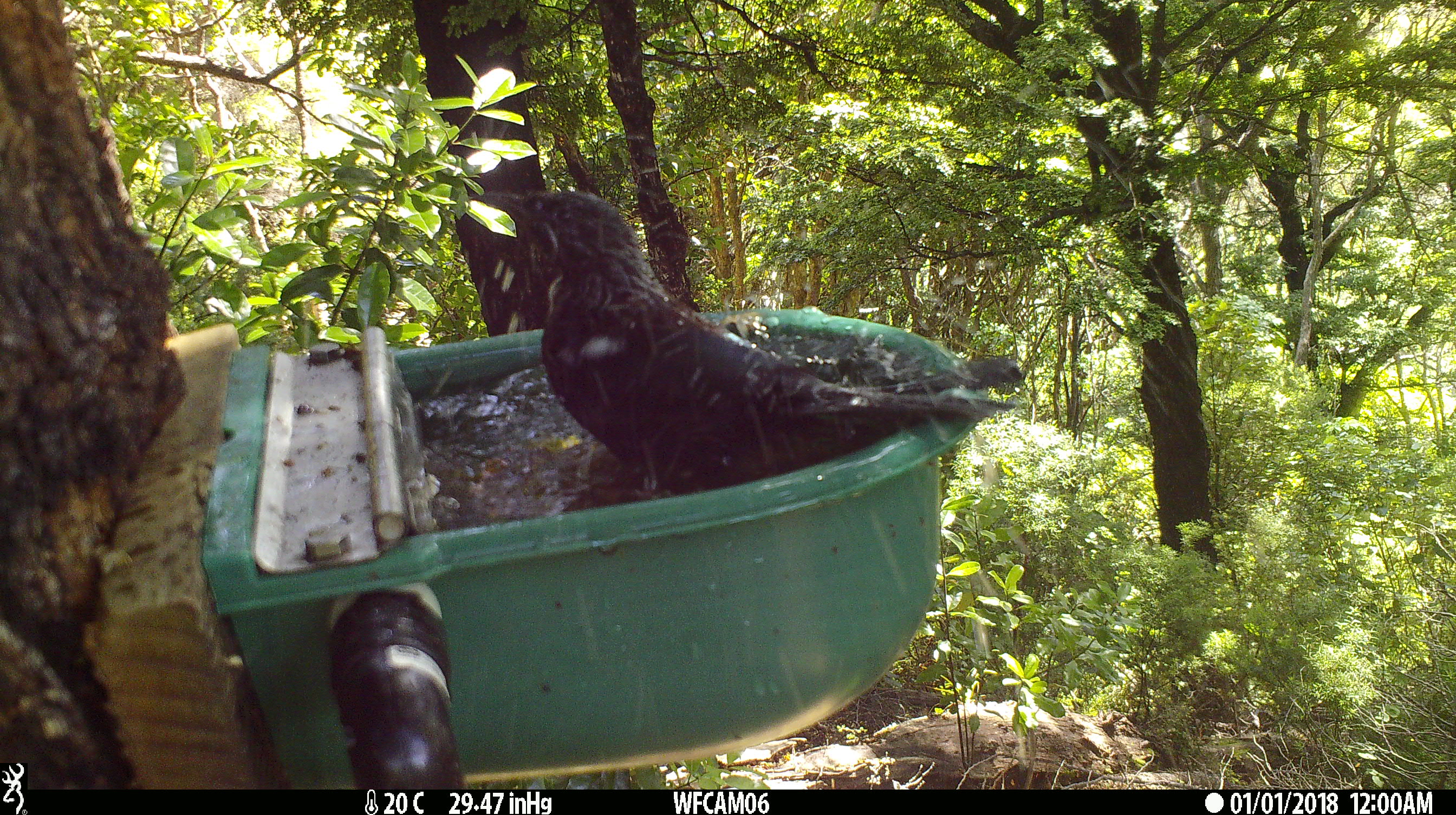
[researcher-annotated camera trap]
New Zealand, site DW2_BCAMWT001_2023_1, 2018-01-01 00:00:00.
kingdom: Animalia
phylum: Chordata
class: Aves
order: Passeriformes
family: Meliphagidae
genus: Prosthemadera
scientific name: Prosthemadera novaeseelandiae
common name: tui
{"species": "tui (Prosthemadera novaeseelandiae)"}